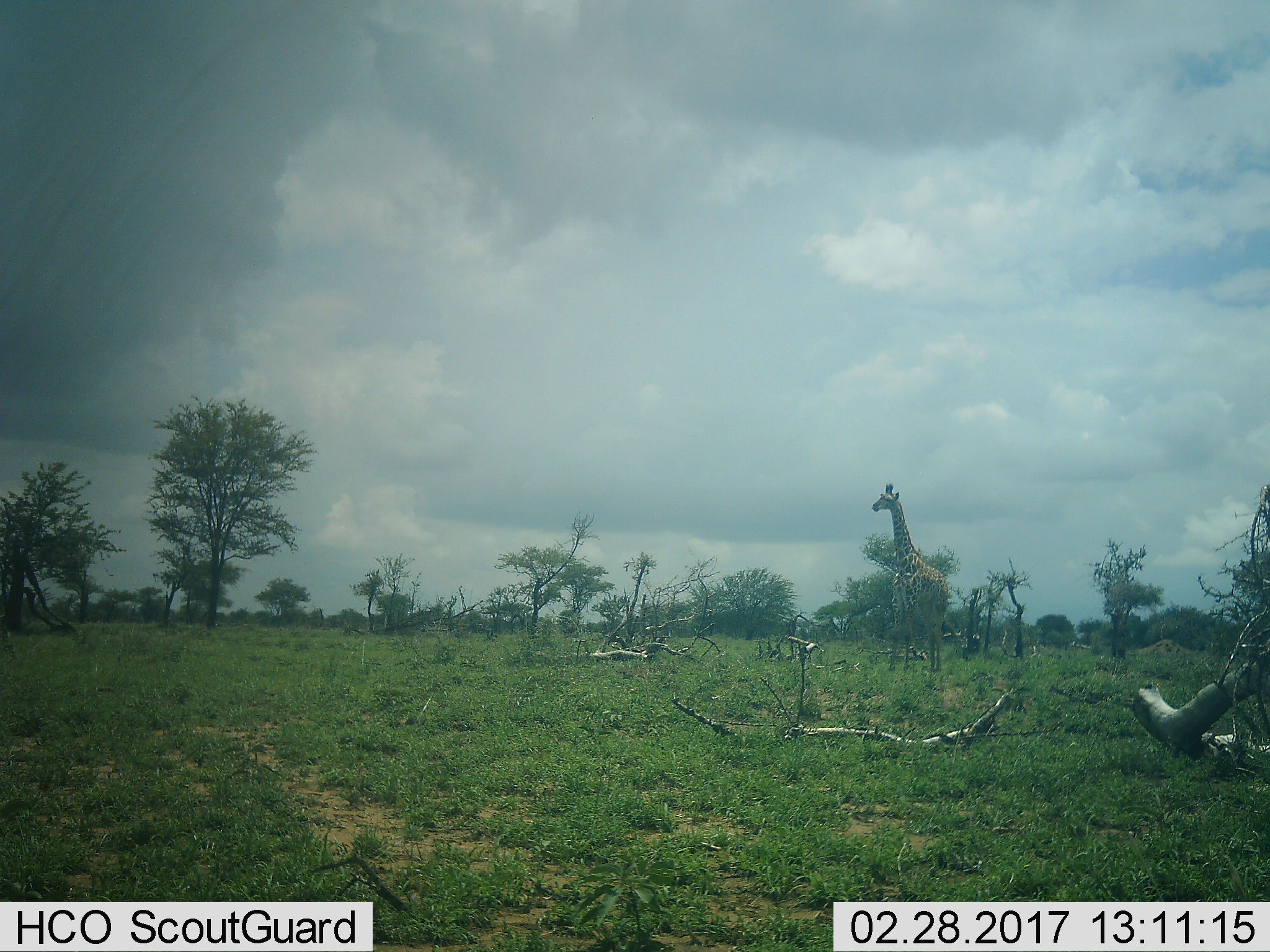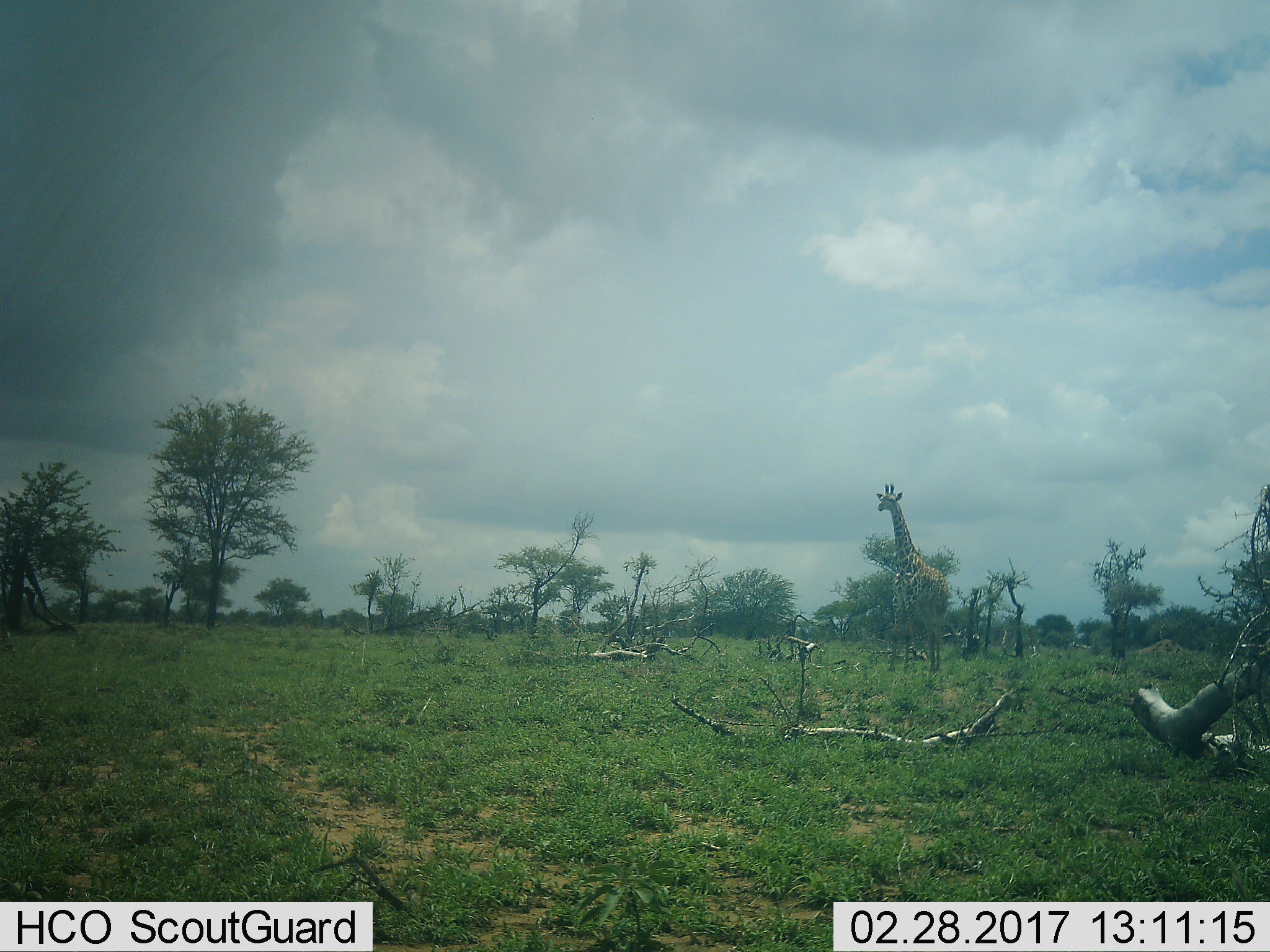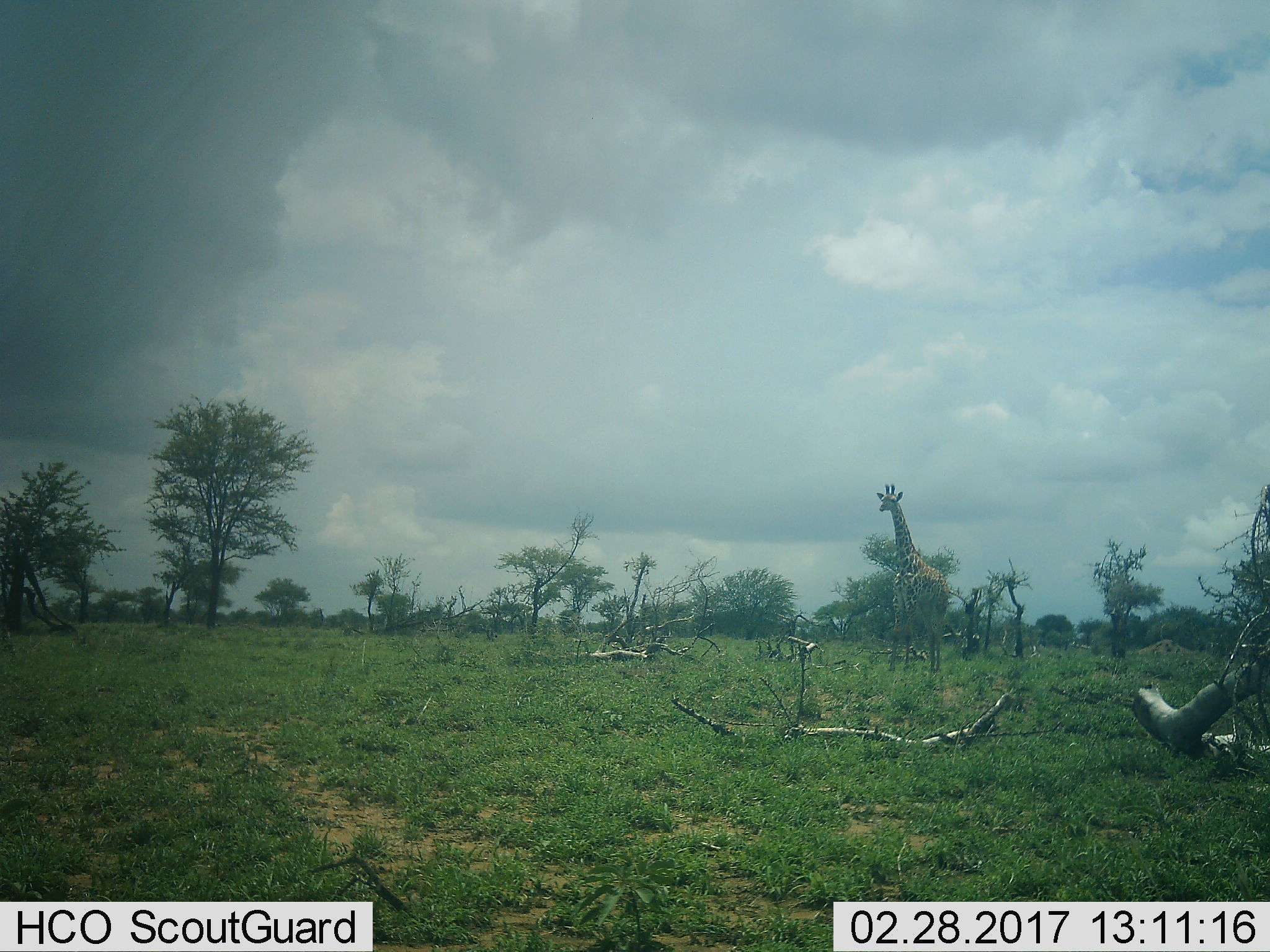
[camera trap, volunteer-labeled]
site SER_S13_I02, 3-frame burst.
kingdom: Animalia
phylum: Chordata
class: Mammalia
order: Artiodactyla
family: Giraffidae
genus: Giraffa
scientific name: Giraffa camelopardalis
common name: giraffe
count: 1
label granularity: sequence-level